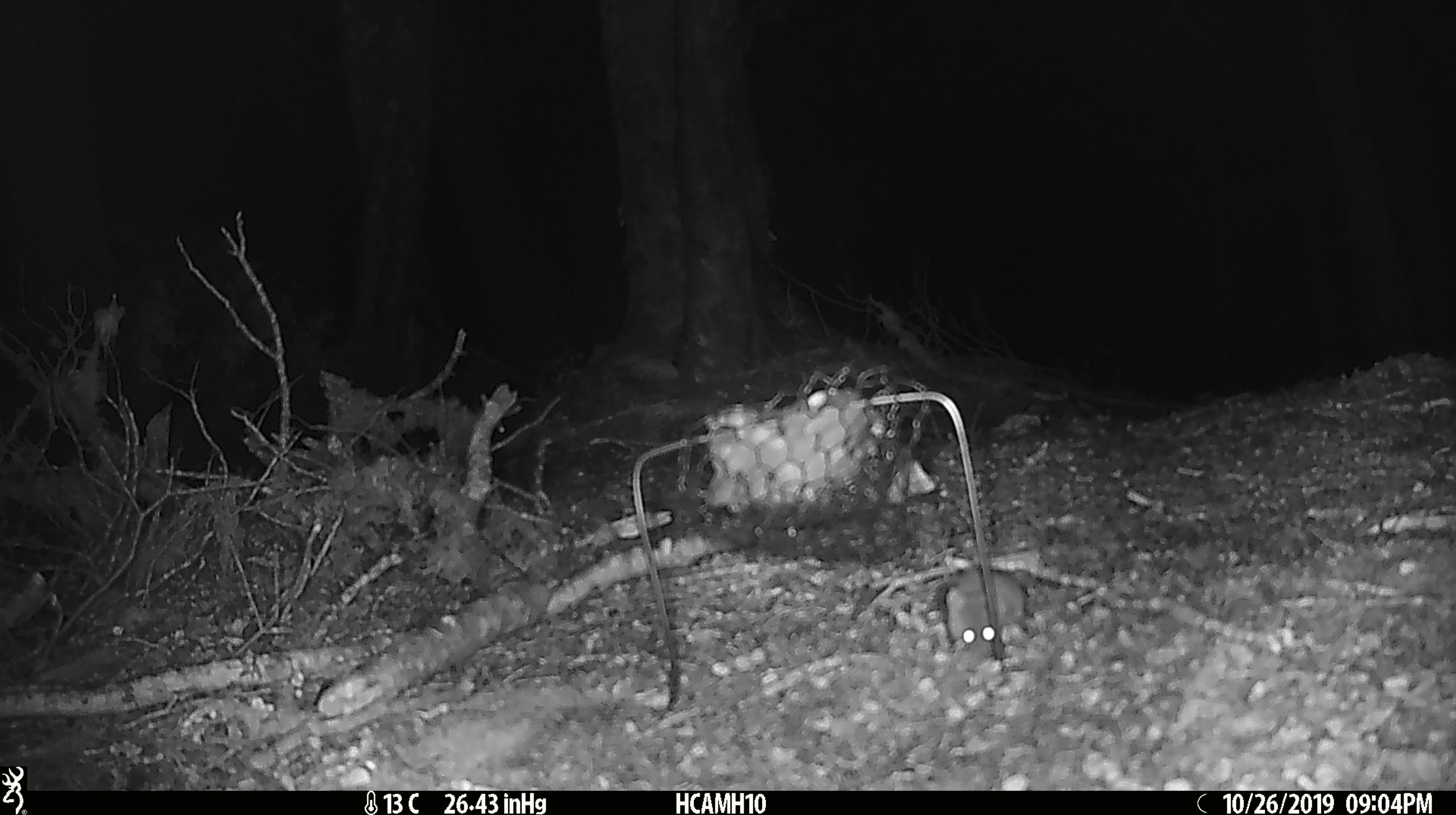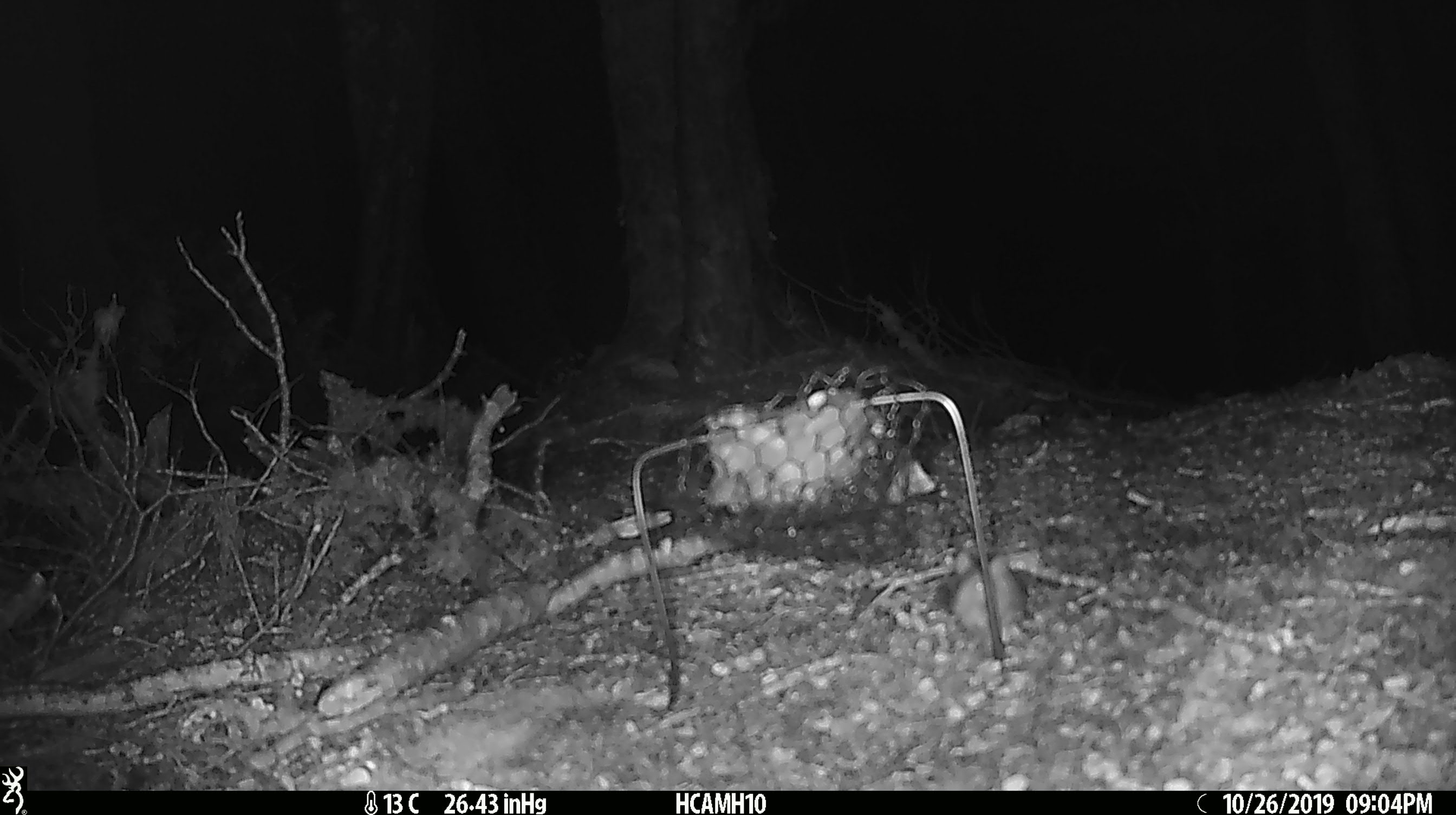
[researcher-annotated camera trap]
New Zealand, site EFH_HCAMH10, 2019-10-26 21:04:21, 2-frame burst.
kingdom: Animalia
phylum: Chordata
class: Mammalia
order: Rodentia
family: Muridae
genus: Mus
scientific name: Mus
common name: mouse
Mouse (Mus).